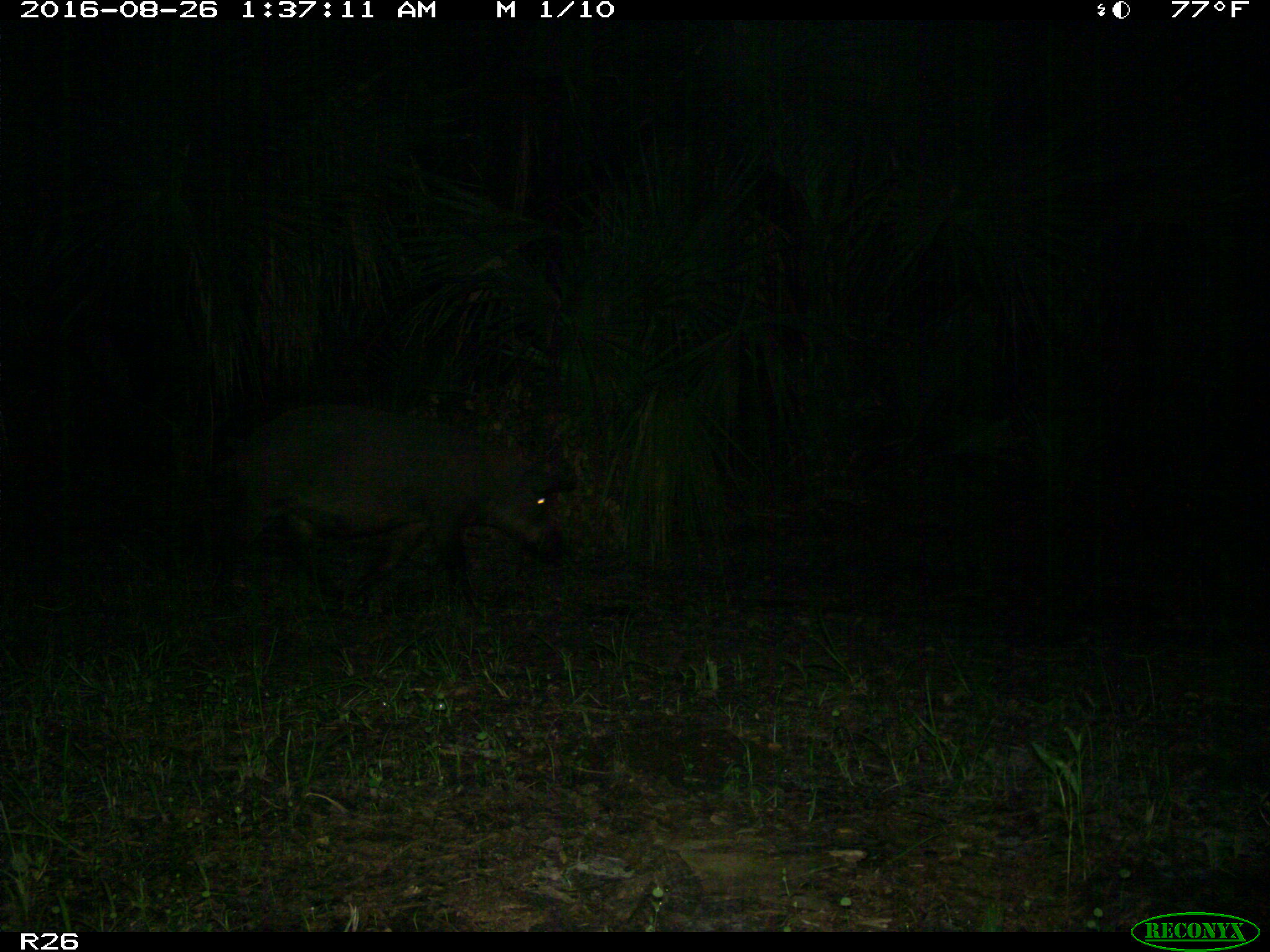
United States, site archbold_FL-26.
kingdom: Animalia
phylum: Chordata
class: Mammalia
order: Artiodactyla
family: Suidae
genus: Sus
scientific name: Sus scrofa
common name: wild boar